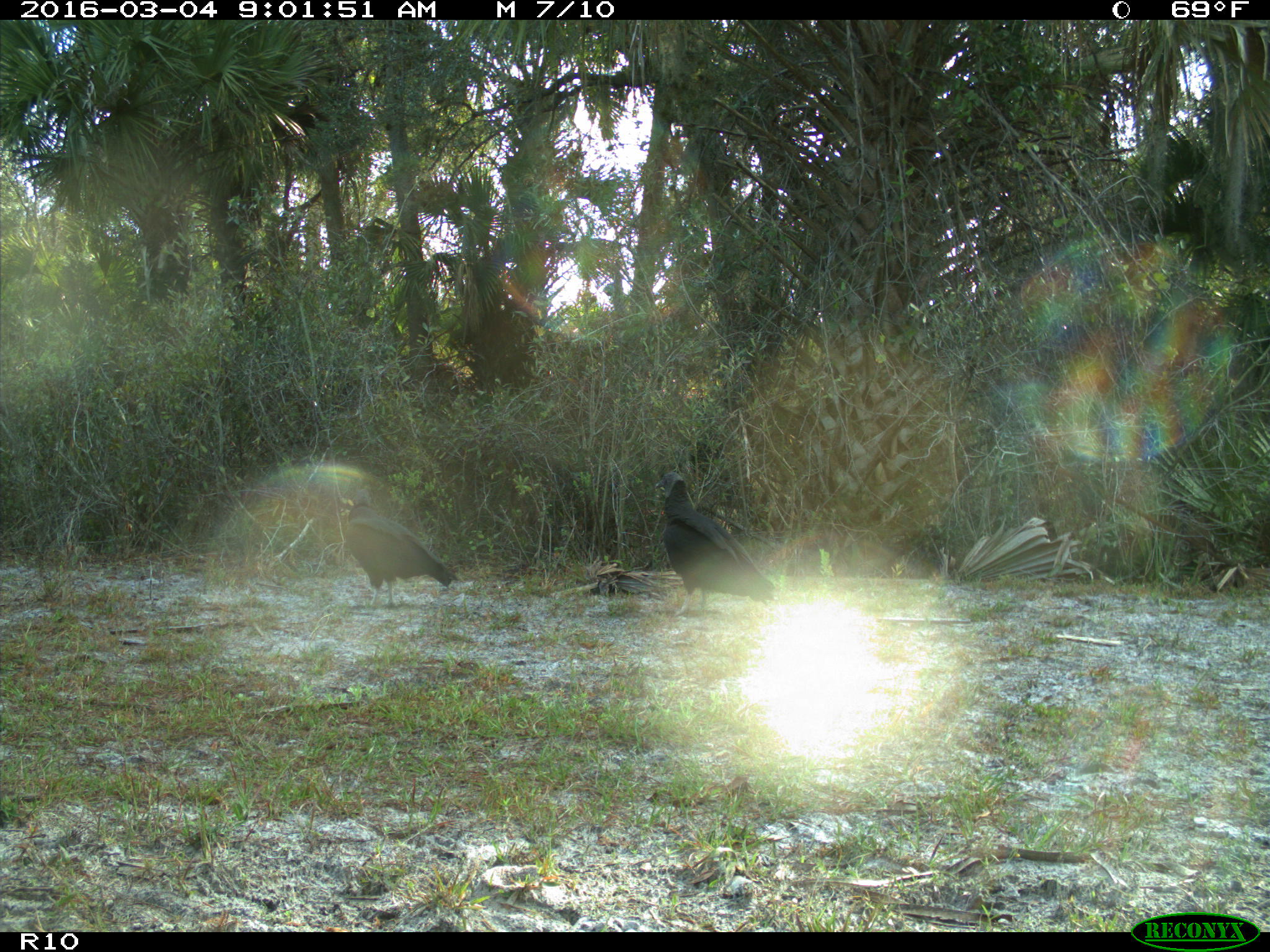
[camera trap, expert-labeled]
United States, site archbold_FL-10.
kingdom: Animalia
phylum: Chordata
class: Aves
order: Accipitriformes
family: Accipitridae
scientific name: Accipitridae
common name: acciptirids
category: unidentified accipitrid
Unidentified accipitrid (acciptirids) (Accipitridae).